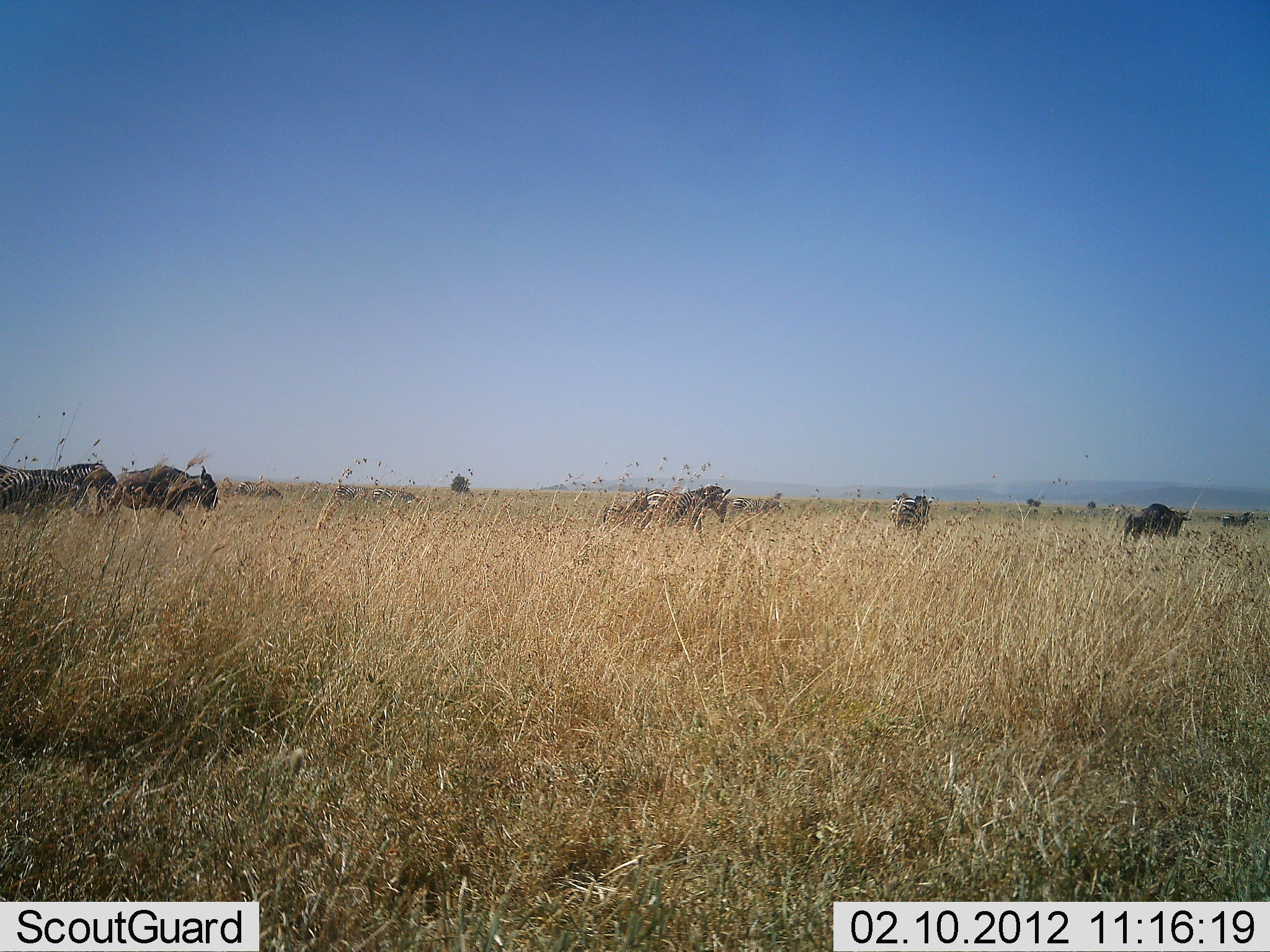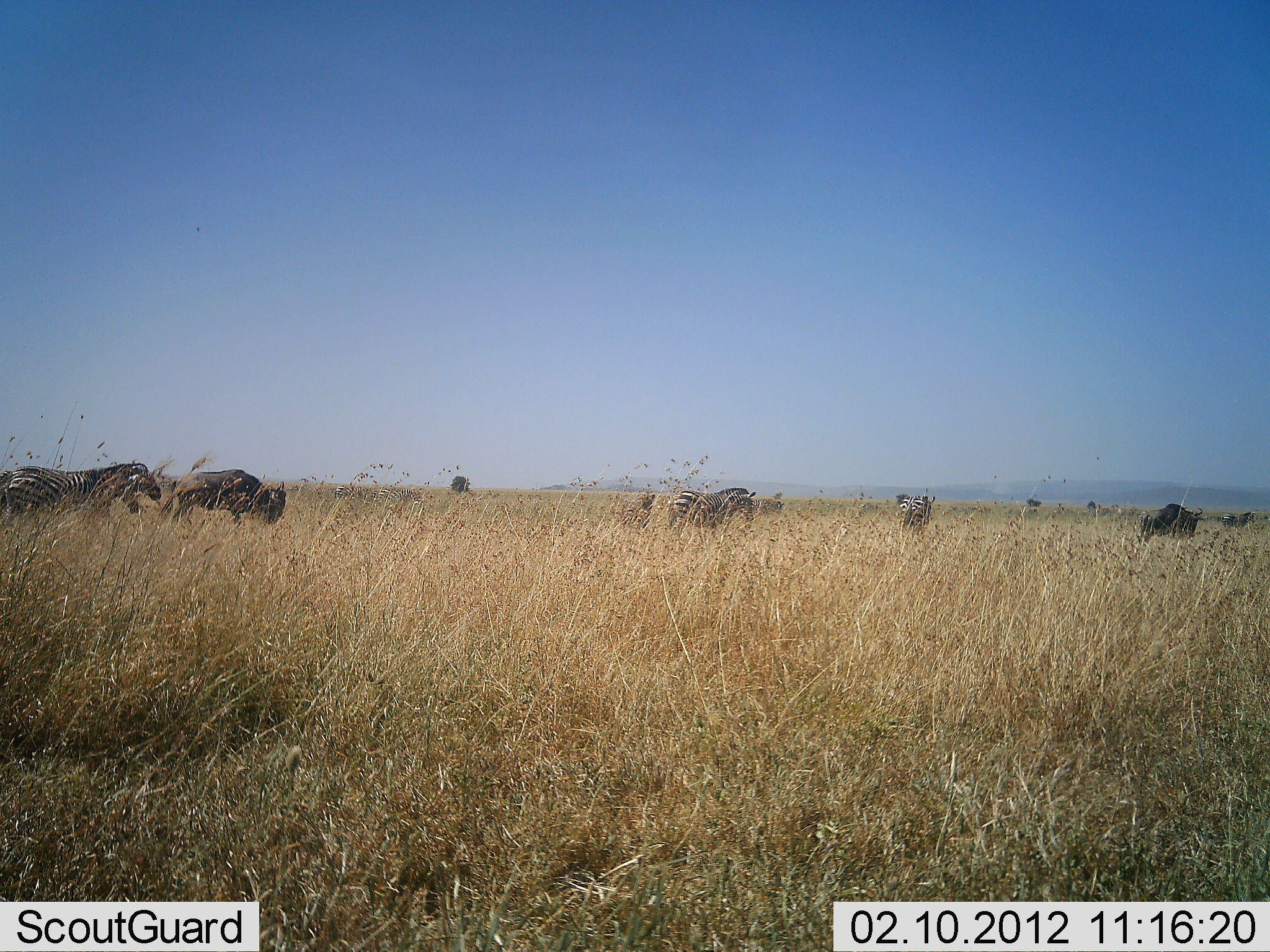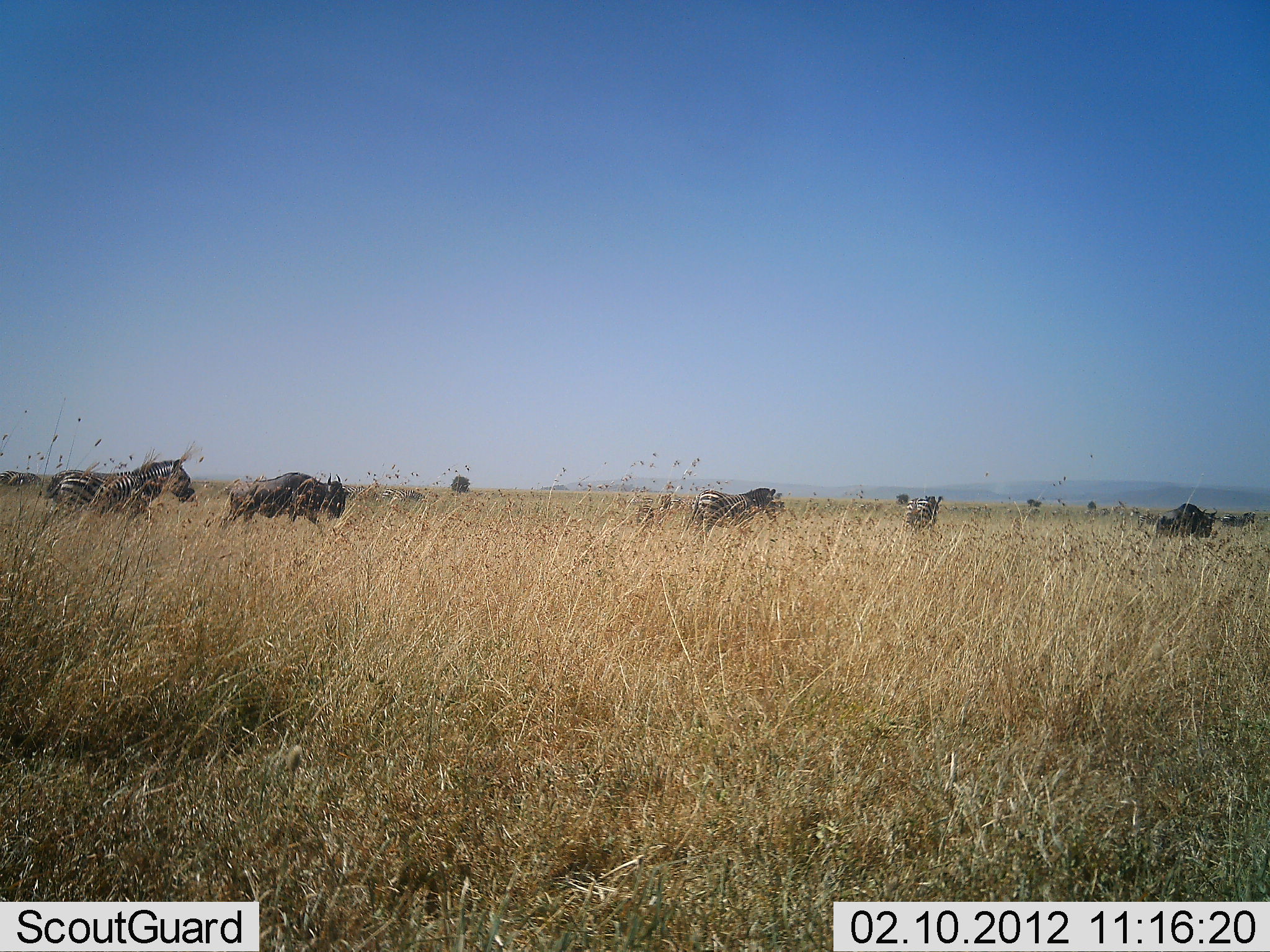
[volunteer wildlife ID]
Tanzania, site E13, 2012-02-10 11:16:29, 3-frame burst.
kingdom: Animalia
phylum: Chordata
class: Mammalia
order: Artiodactyla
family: Bovidae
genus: Connochaetes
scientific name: Connochaetes taurinus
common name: blue wildebeest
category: wildebeest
Wildebeest (blue wildebeest) (Connochaetes taurinus), count 2. Behavior (volunteer vote fractions): standing 16%, resting 0%, moving 100%, interacting 0%. Young present (vote fraction): 0%. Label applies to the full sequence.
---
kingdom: Animalia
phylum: Chordata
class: Mammalia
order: Perissodactyla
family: Equidae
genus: Equus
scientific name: Equus quagga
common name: plains zebra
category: zebra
Zebra (plains zebra) (Equus quagga), count 5. Behavior (volunteer vote fractions): standing 17%, resting 0%, moving 97%, interacting 0%. Young present (vote fraction): 14%. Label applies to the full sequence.